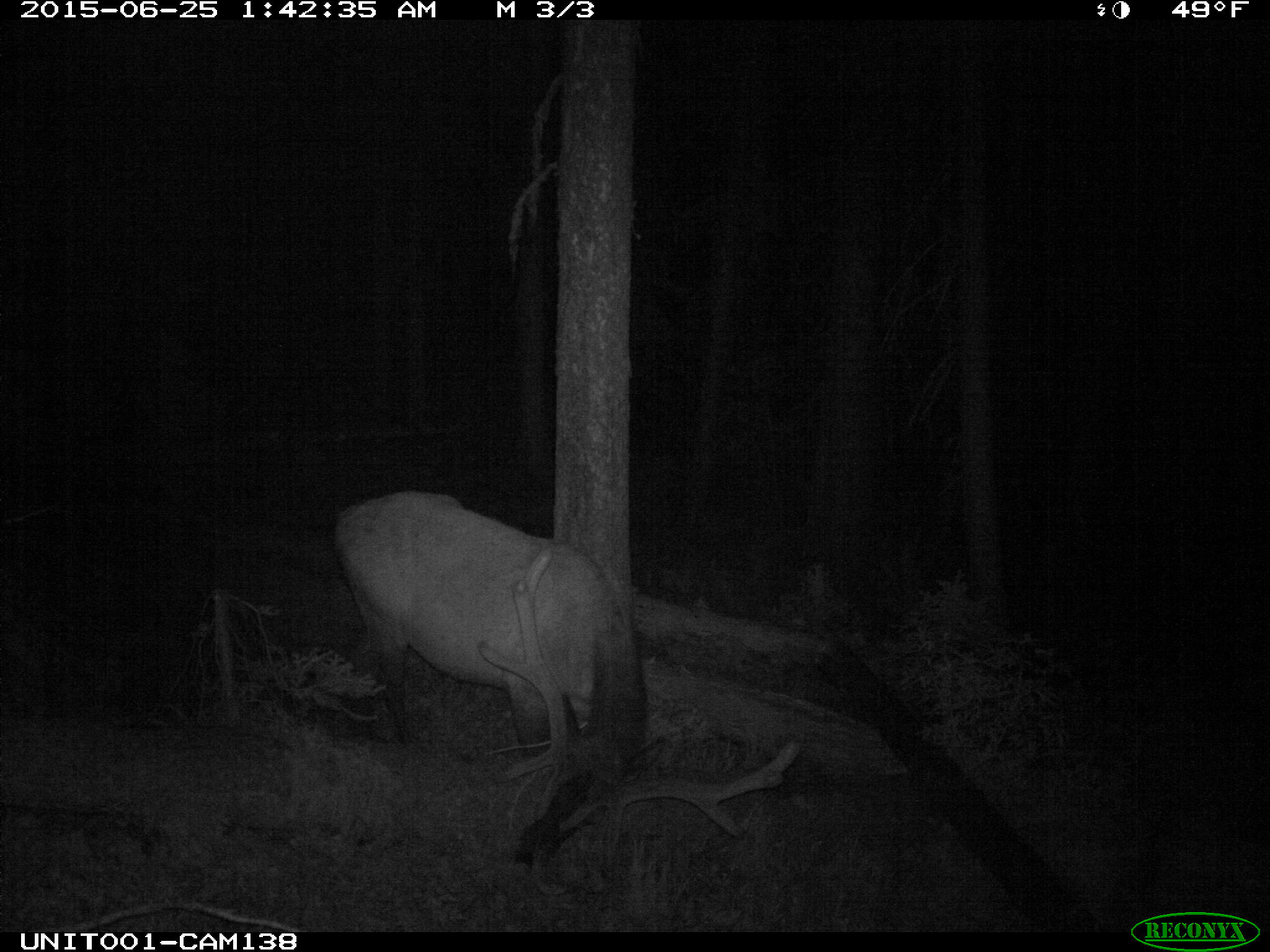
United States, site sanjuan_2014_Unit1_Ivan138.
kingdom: Animalia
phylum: Chordata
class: Mammalia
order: Artiodactyla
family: Cervidae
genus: Cervus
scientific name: Cervus elaphus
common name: red deer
Cervus elaphus (red deer).